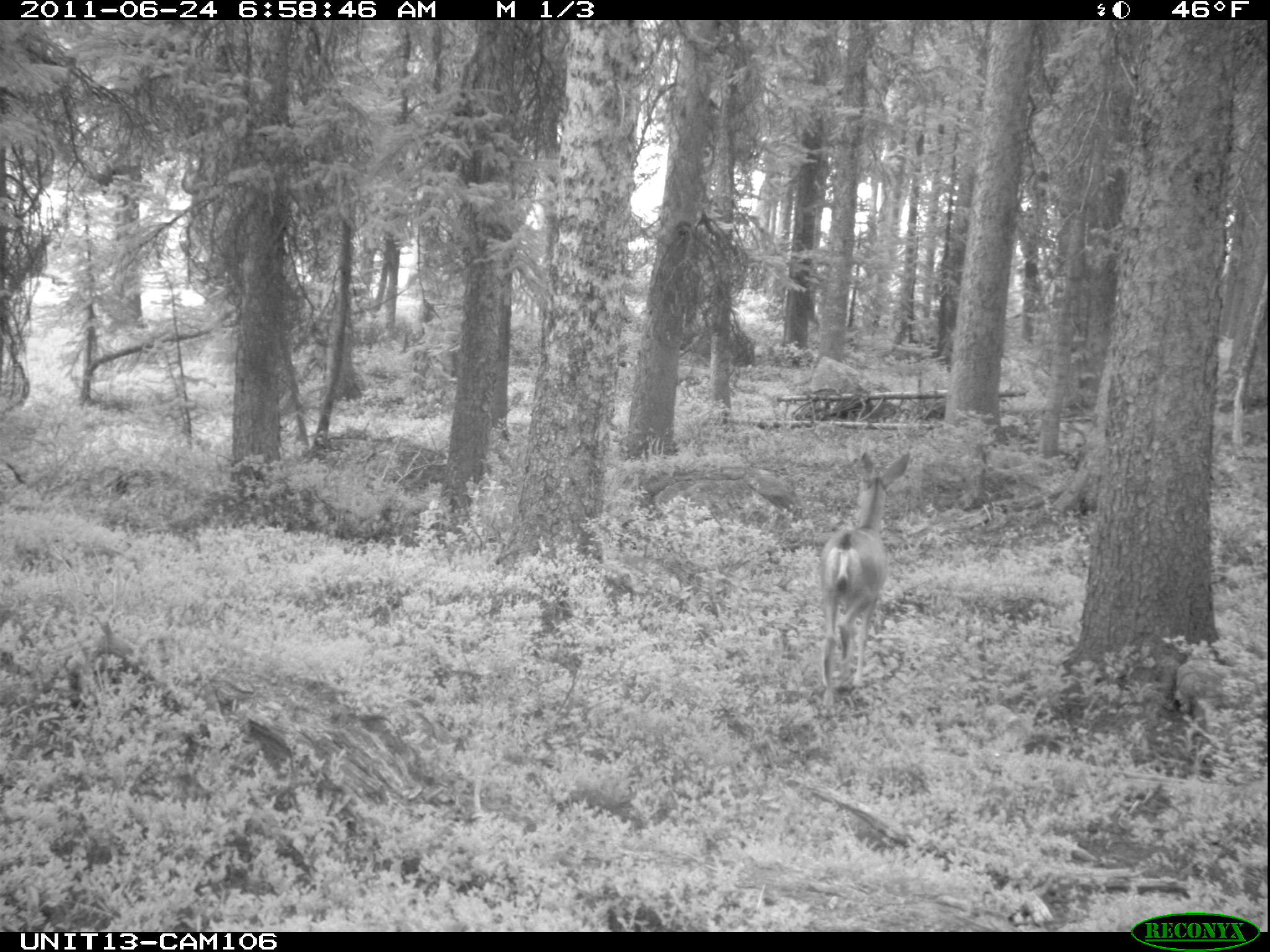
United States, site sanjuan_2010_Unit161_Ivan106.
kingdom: Animalia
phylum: Chordata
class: Mammalia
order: Artiodactyla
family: Cervidae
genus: Odocoileus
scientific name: Odocoileus hemionus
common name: mule deer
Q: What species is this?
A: Odocoileus hemionus (mule deer).